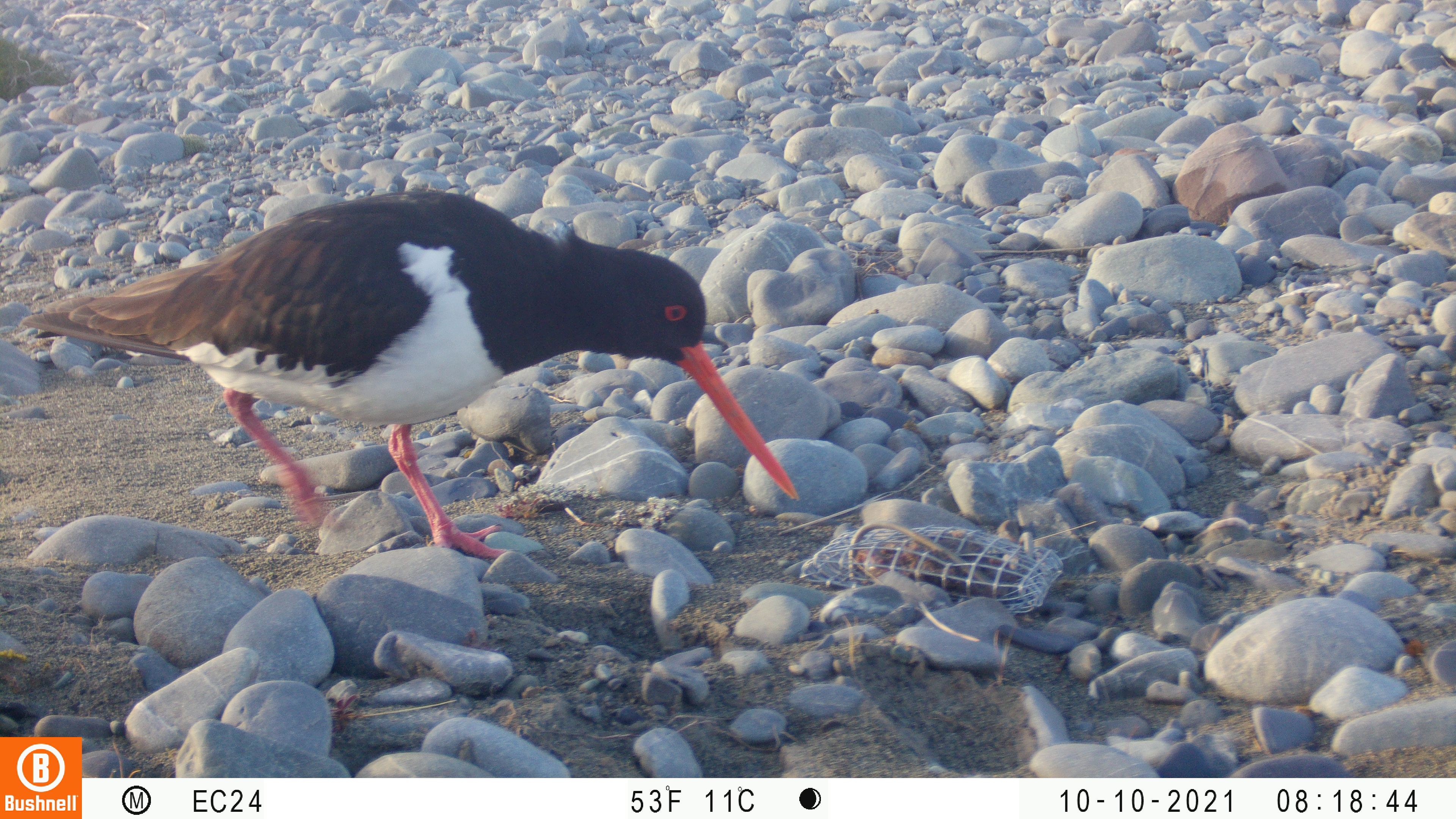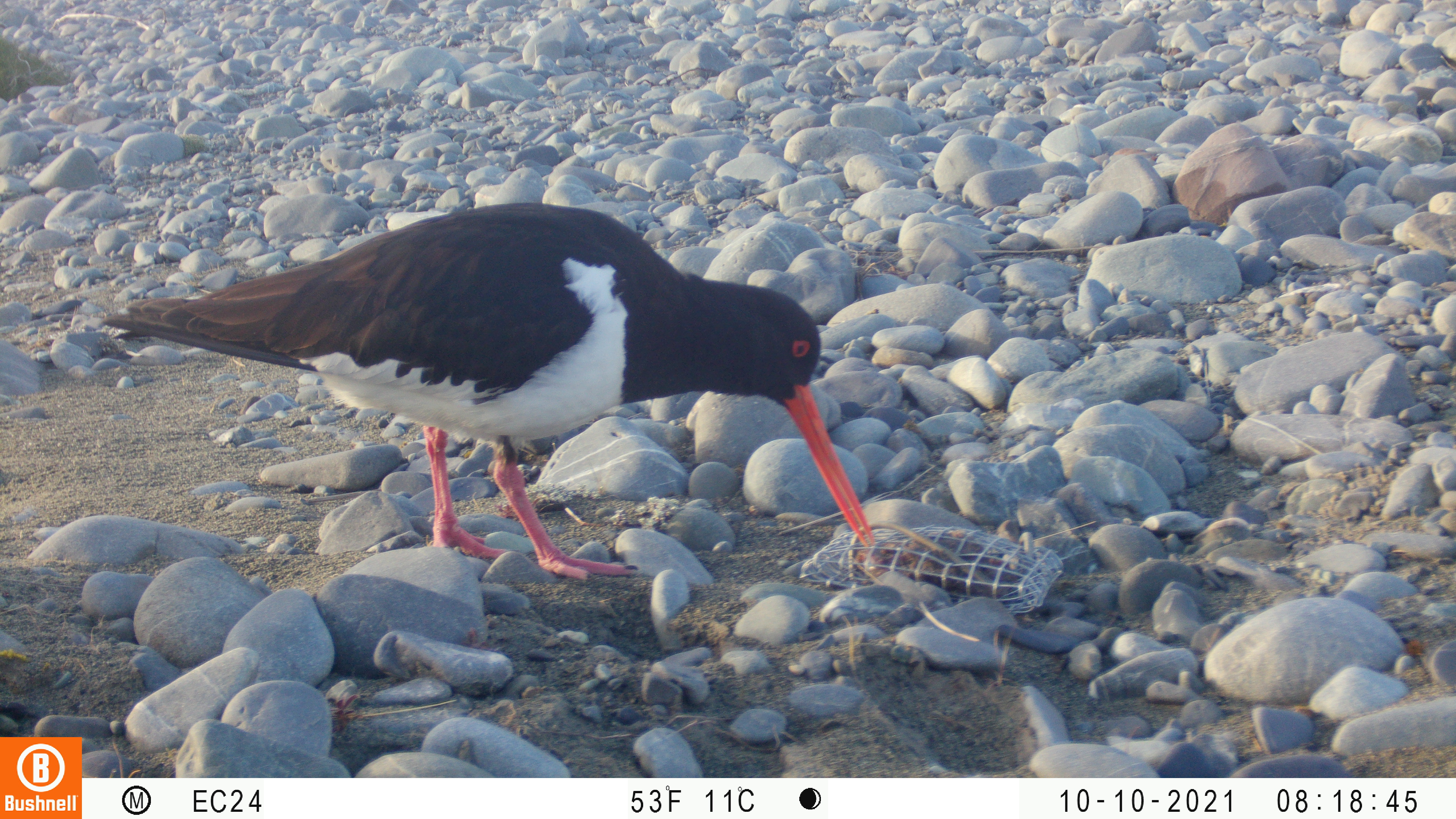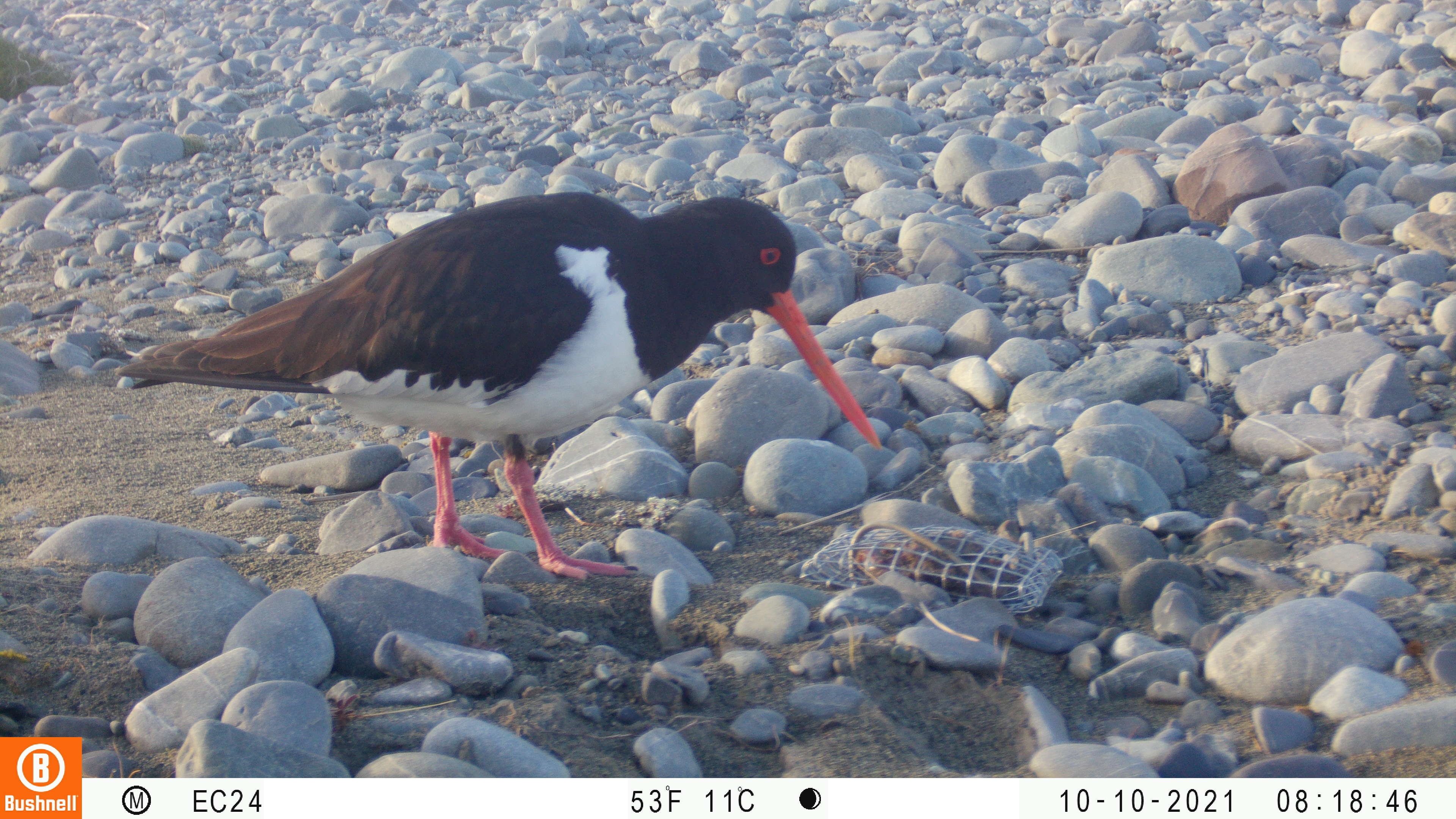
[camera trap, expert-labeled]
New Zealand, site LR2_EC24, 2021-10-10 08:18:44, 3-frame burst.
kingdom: Animalia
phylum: Chordata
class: Aves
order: Charadriiformes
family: Haematopodidae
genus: Haematopus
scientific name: Haematopus unicolor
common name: variable oystercatcher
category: oystercatcher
Oystercatcher (variable oystercatcher) (Haematopus unicolor).